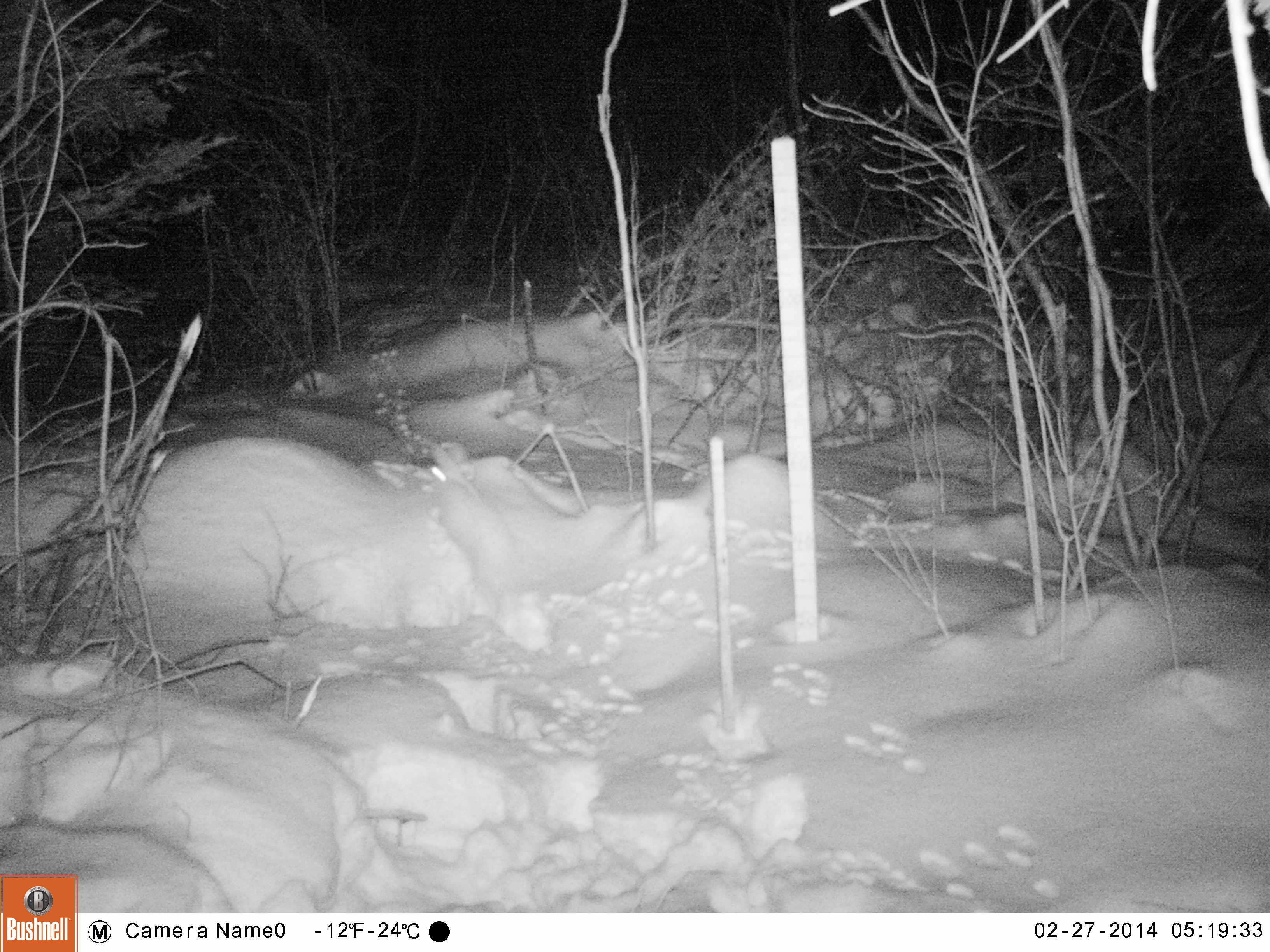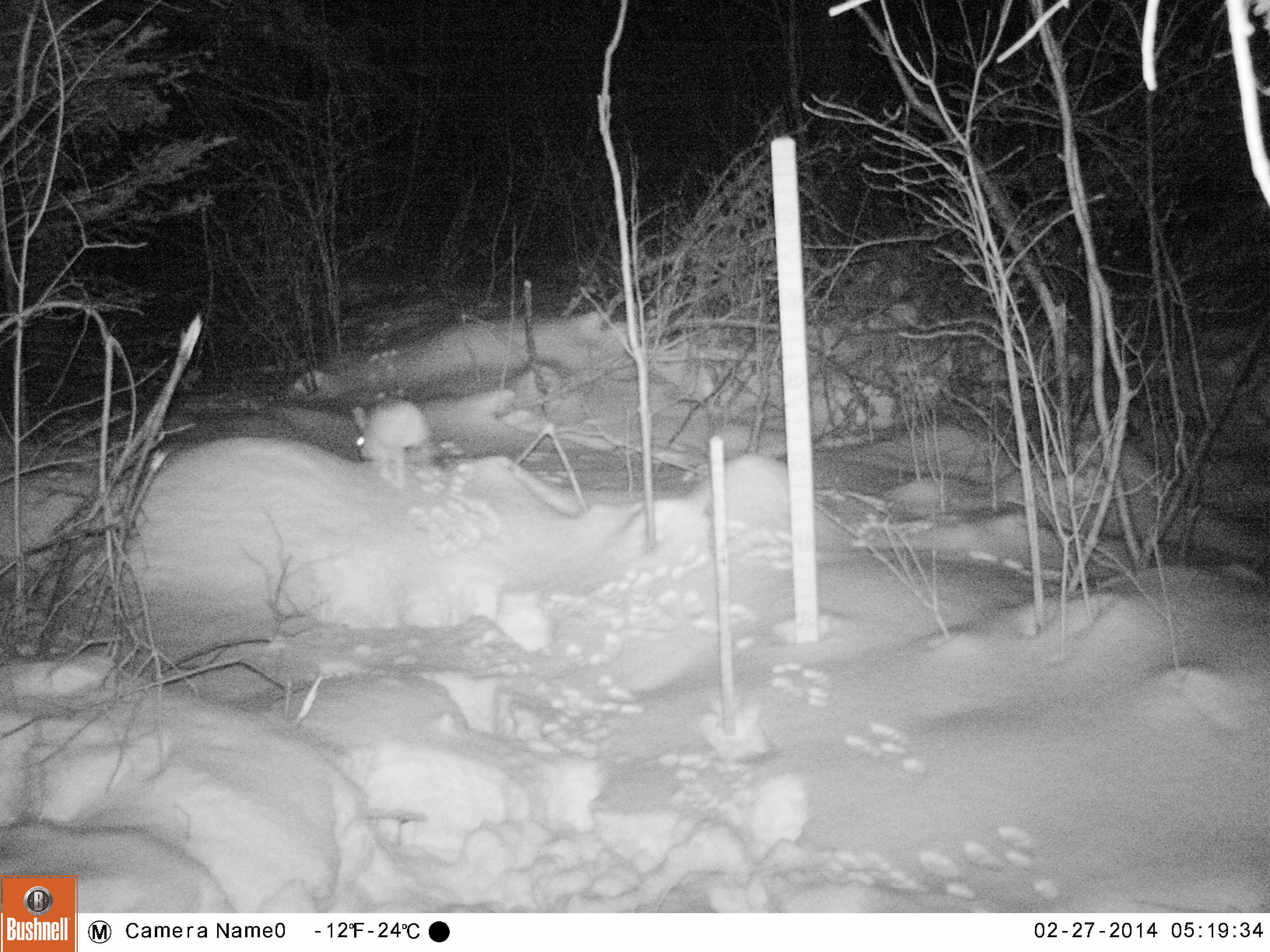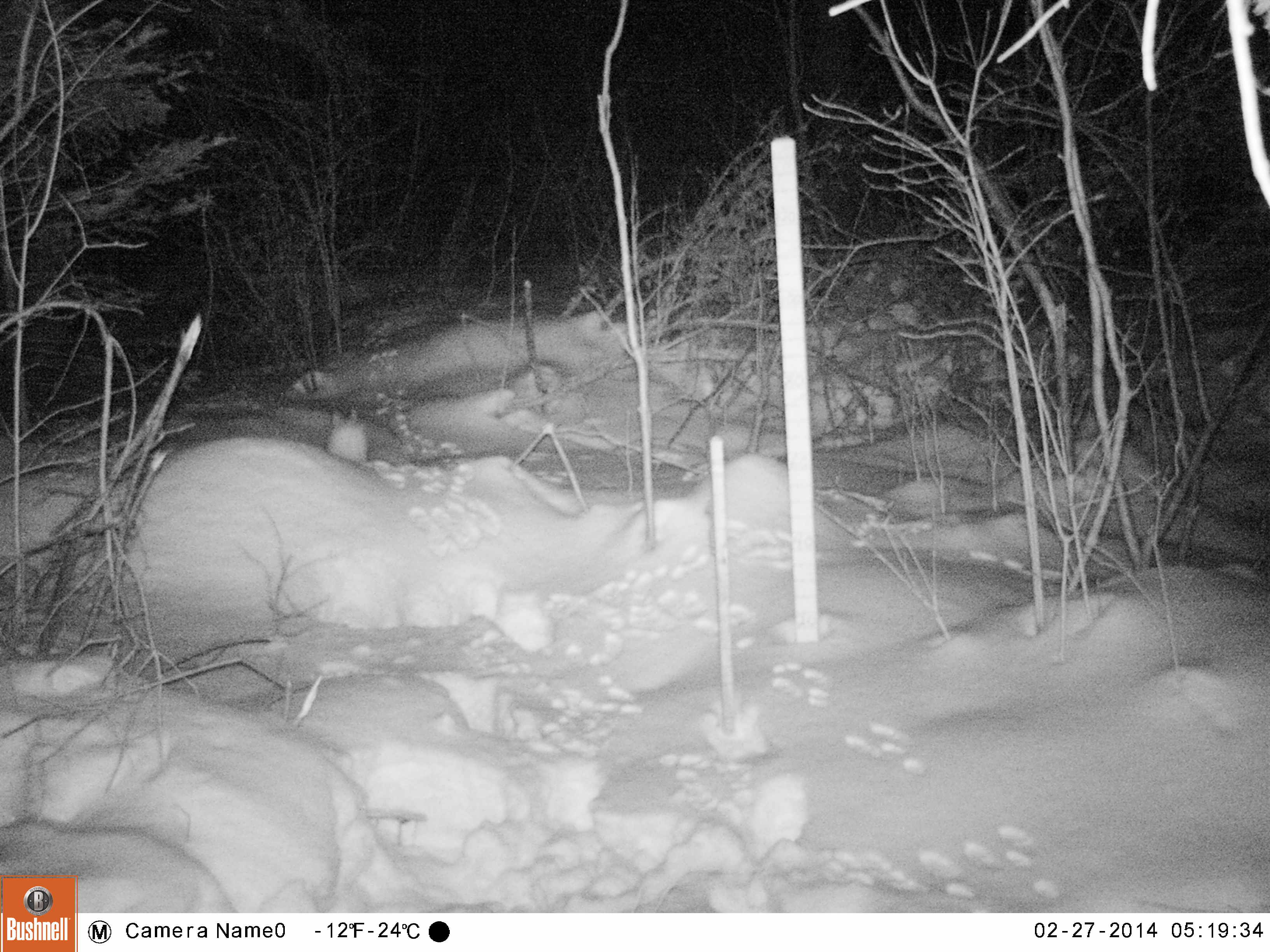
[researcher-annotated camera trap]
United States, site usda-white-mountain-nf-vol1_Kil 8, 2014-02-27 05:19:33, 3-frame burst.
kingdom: Animalia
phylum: Chordata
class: Mammalia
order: Lagomorpha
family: Leporidae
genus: Lepus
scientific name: Lepus americanus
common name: snowshoe hare